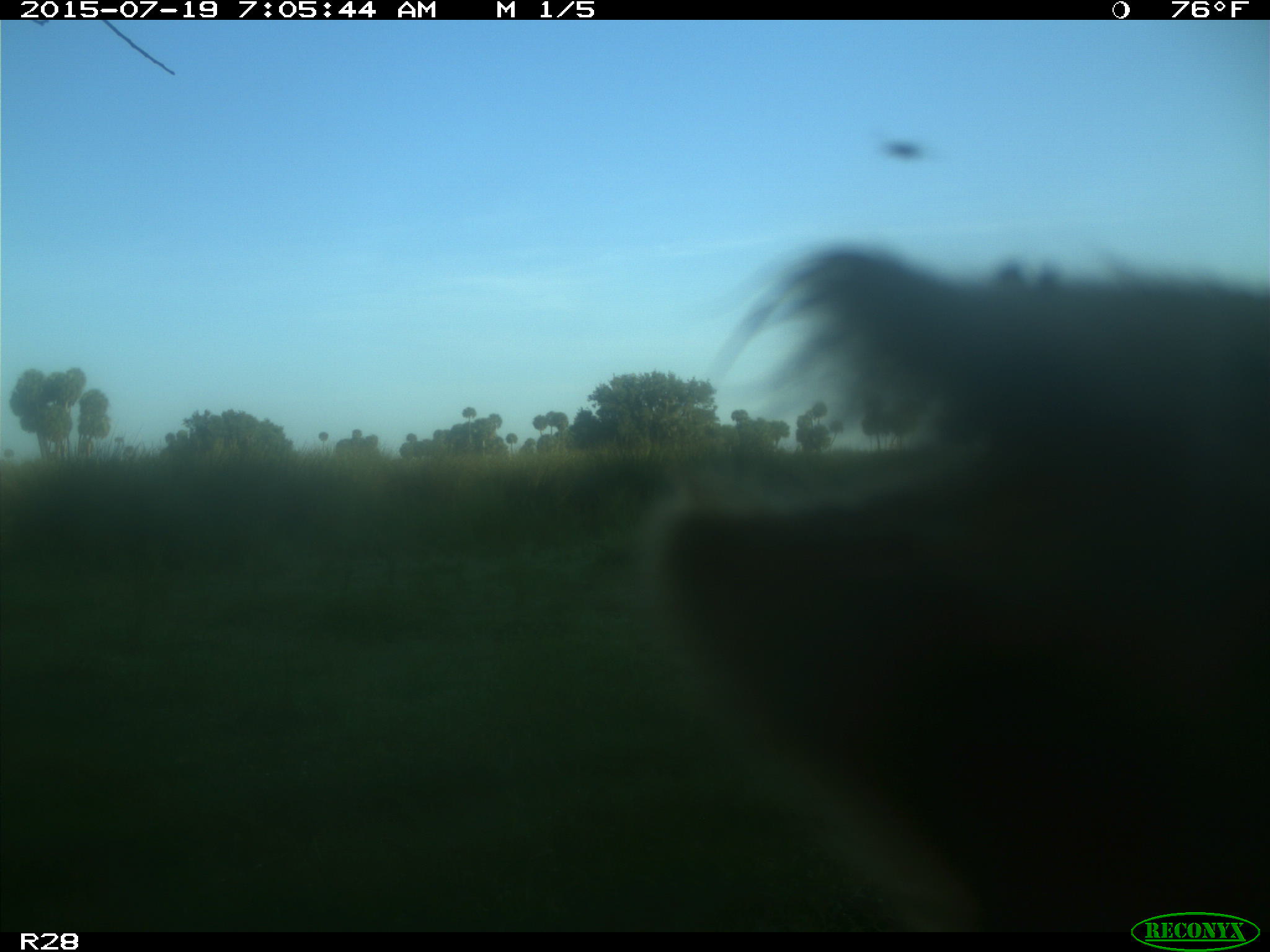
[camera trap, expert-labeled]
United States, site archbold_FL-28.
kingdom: Animalia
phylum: Chordata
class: Mammalia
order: Artiodactyla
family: Bovidae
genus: Bos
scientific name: Bos taurus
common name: domestic cow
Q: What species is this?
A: Bos taurus (domestic cow).